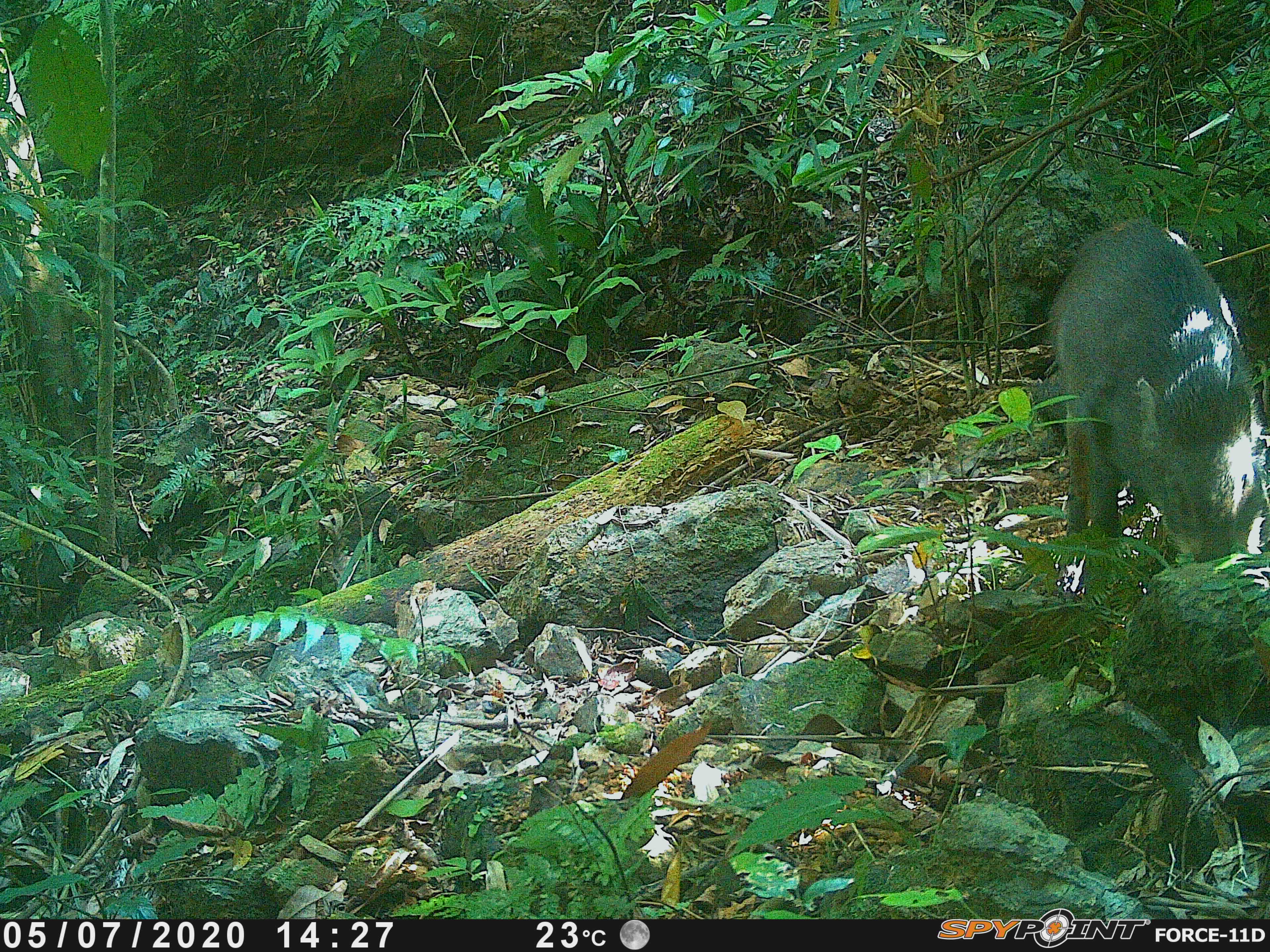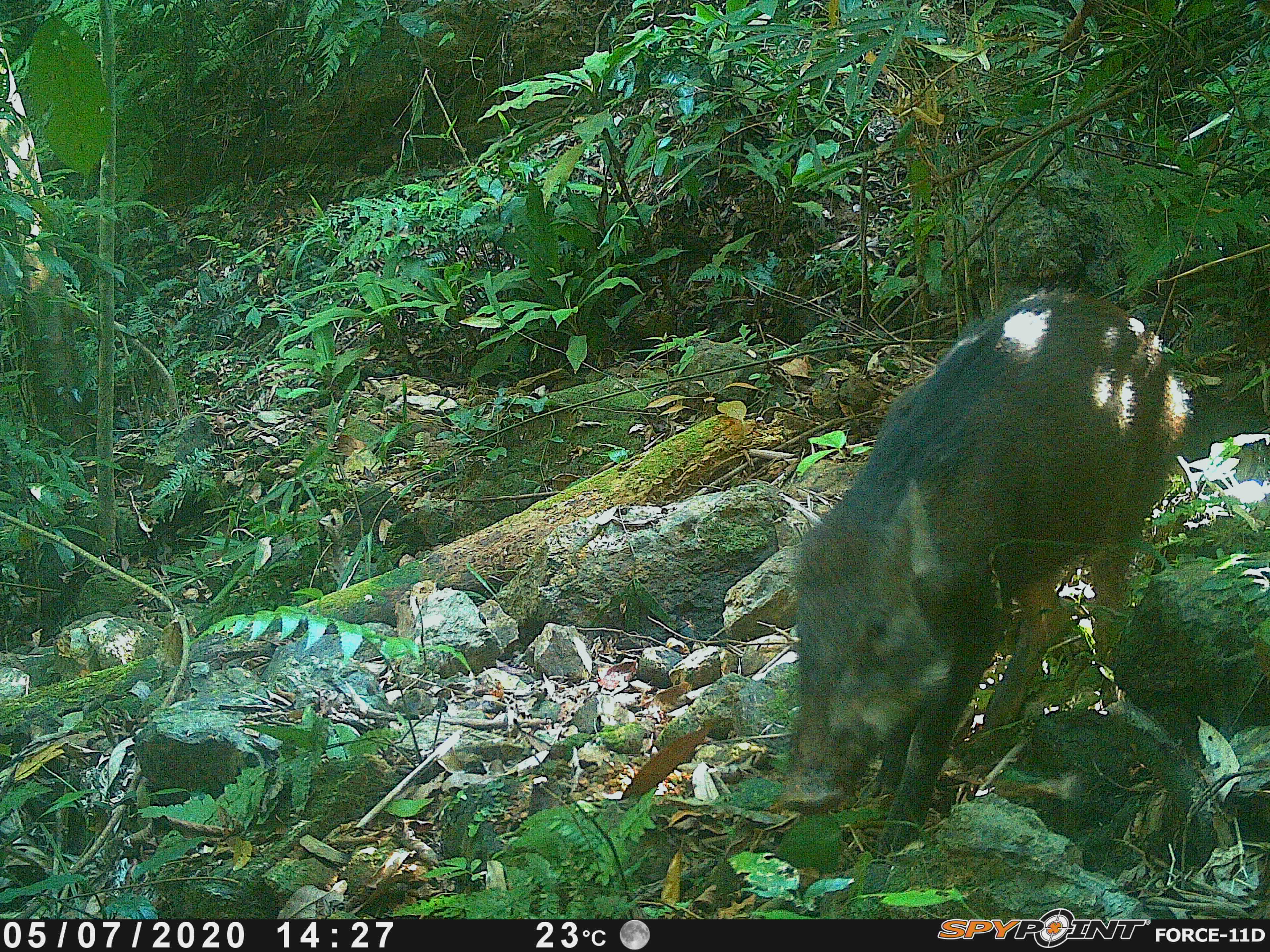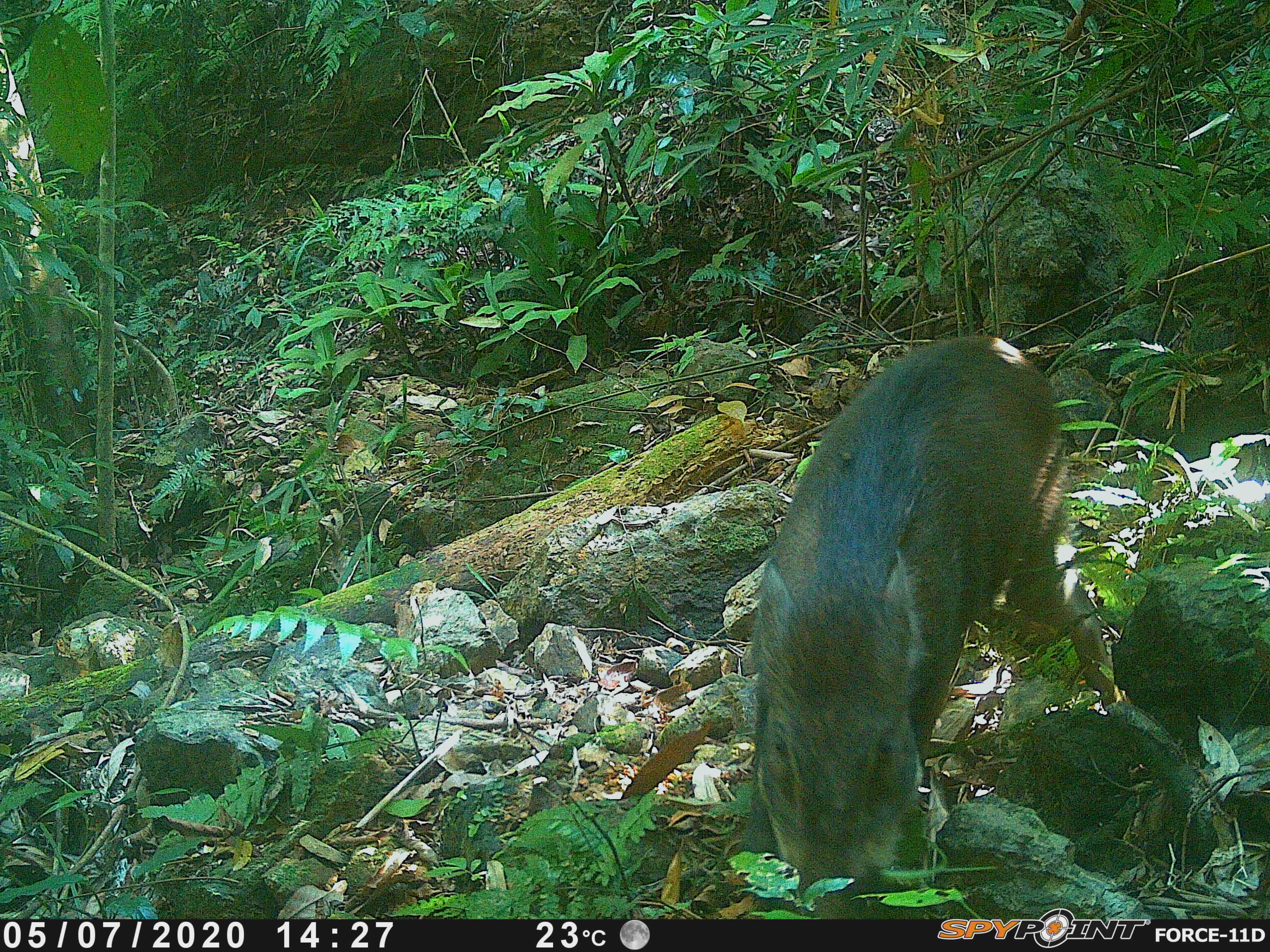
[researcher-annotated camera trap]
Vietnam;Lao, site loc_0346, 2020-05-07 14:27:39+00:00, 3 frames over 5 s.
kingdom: Animalia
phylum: Chordata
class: Mammalia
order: Artiodactyla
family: Suidae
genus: Sus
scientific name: Sus scrofa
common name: eurasian wild pig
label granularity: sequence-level